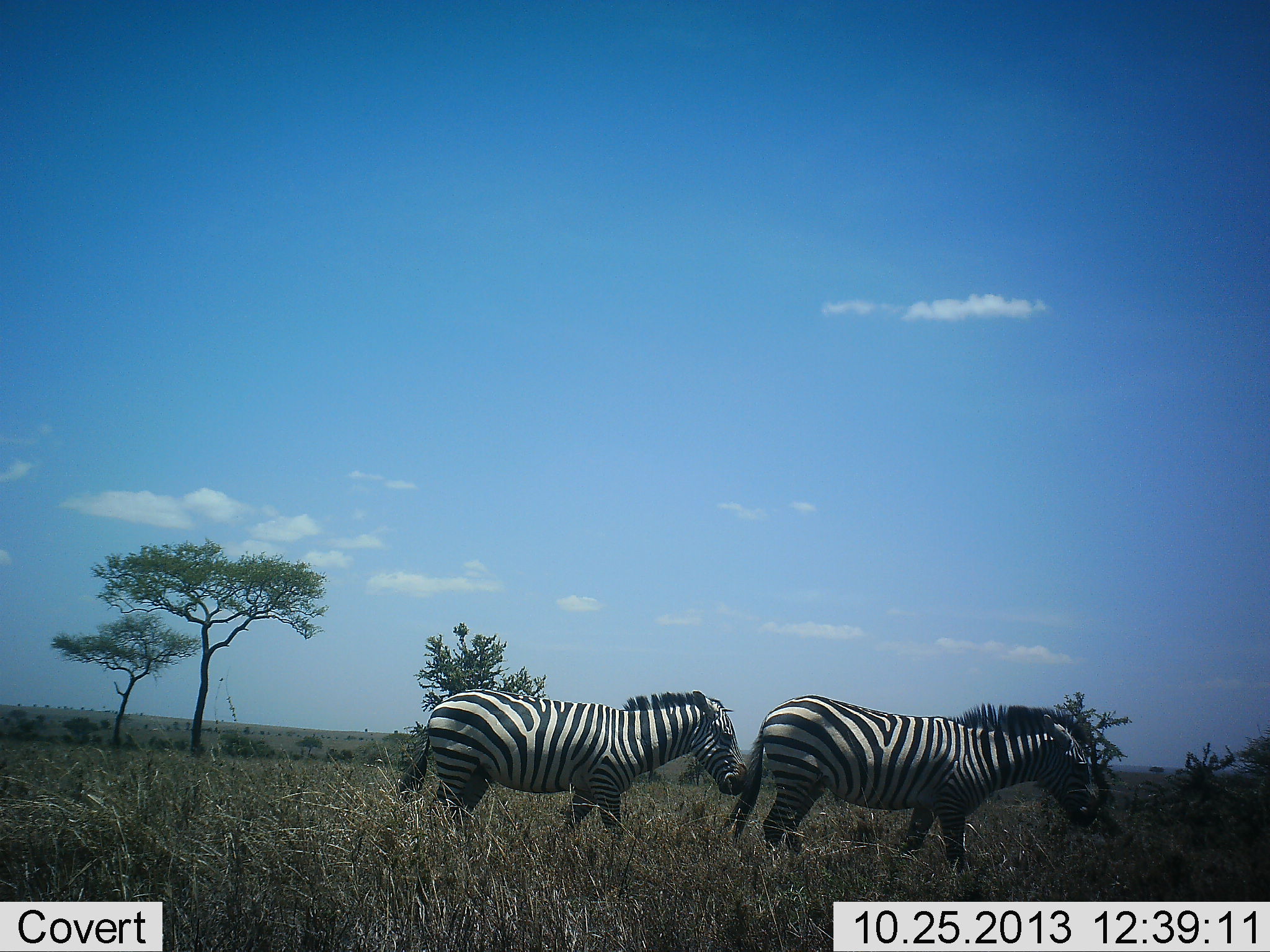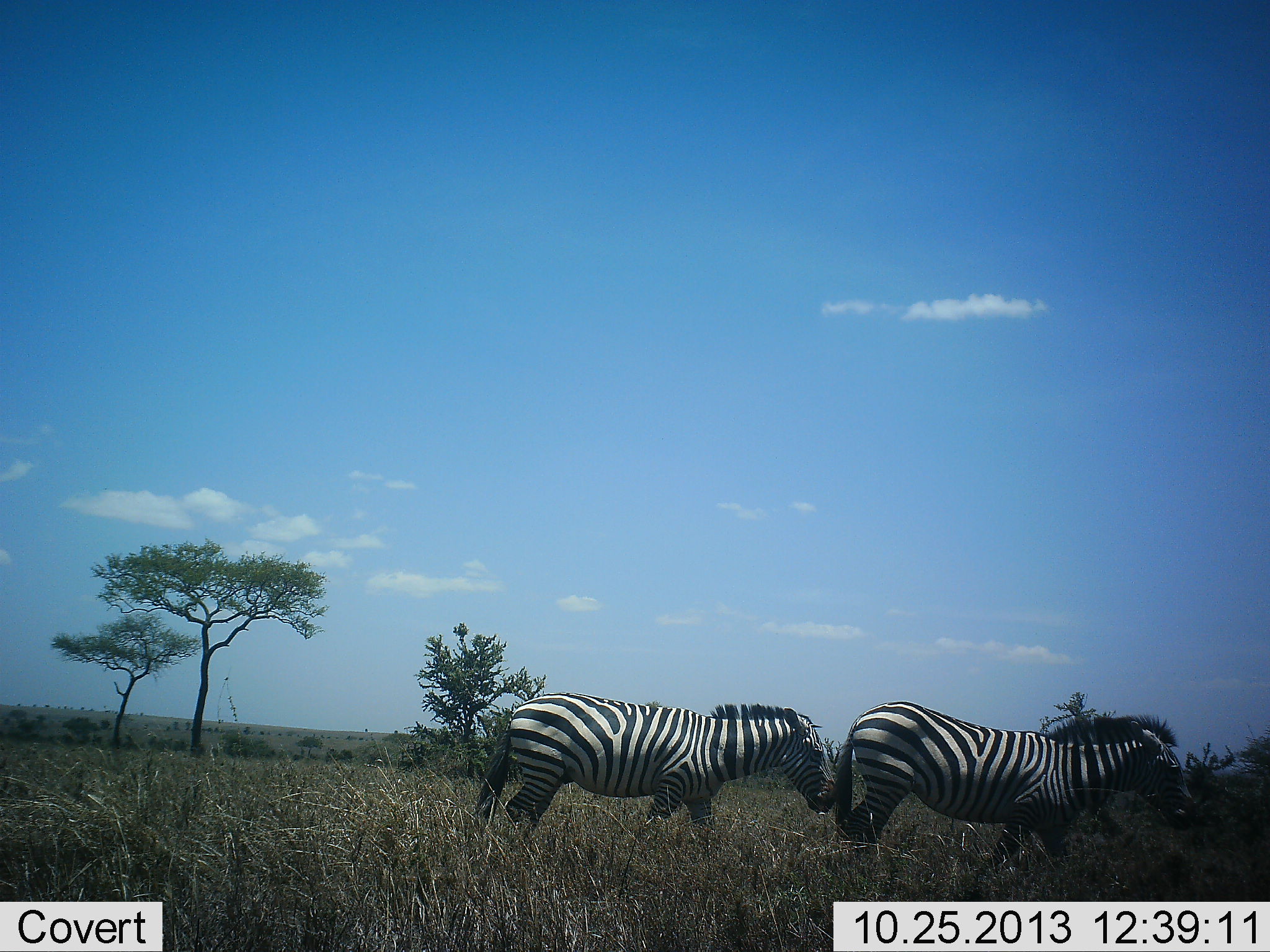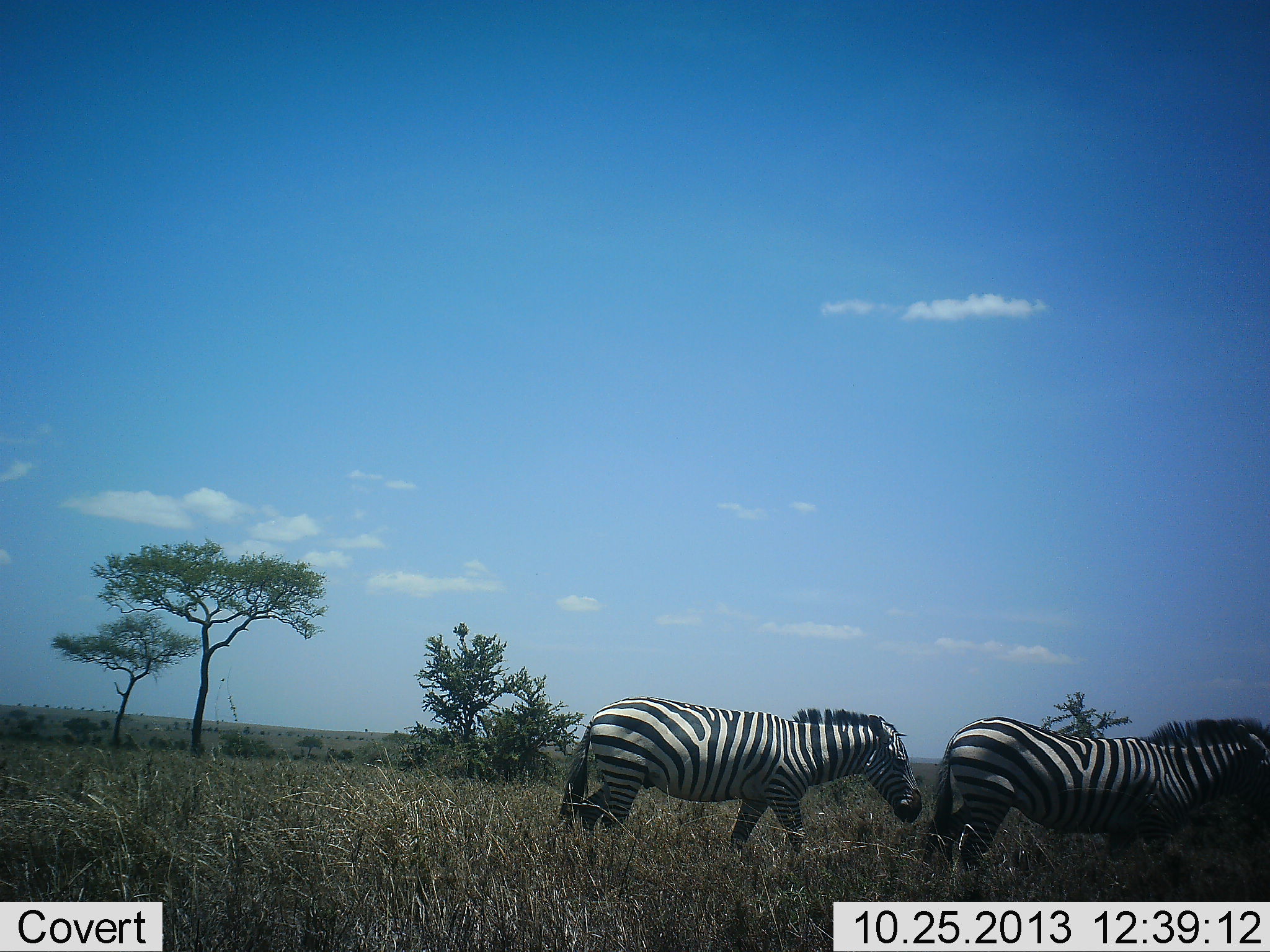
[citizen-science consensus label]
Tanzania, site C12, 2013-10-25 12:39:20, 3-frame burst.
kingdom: Animalia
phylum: Chordata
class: Mammalia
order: Perissodactyla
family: Equidae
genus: Equus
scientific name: Equus quagga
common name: plains zebra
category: zebra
Zebra (plains zebra) (Equus quagga), count 2. Behavior (volunteer vote fractions): standing 0%, resting 0%, moving 100%, interacting 0%. Young present (vote fraction): 0%. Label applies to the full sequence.